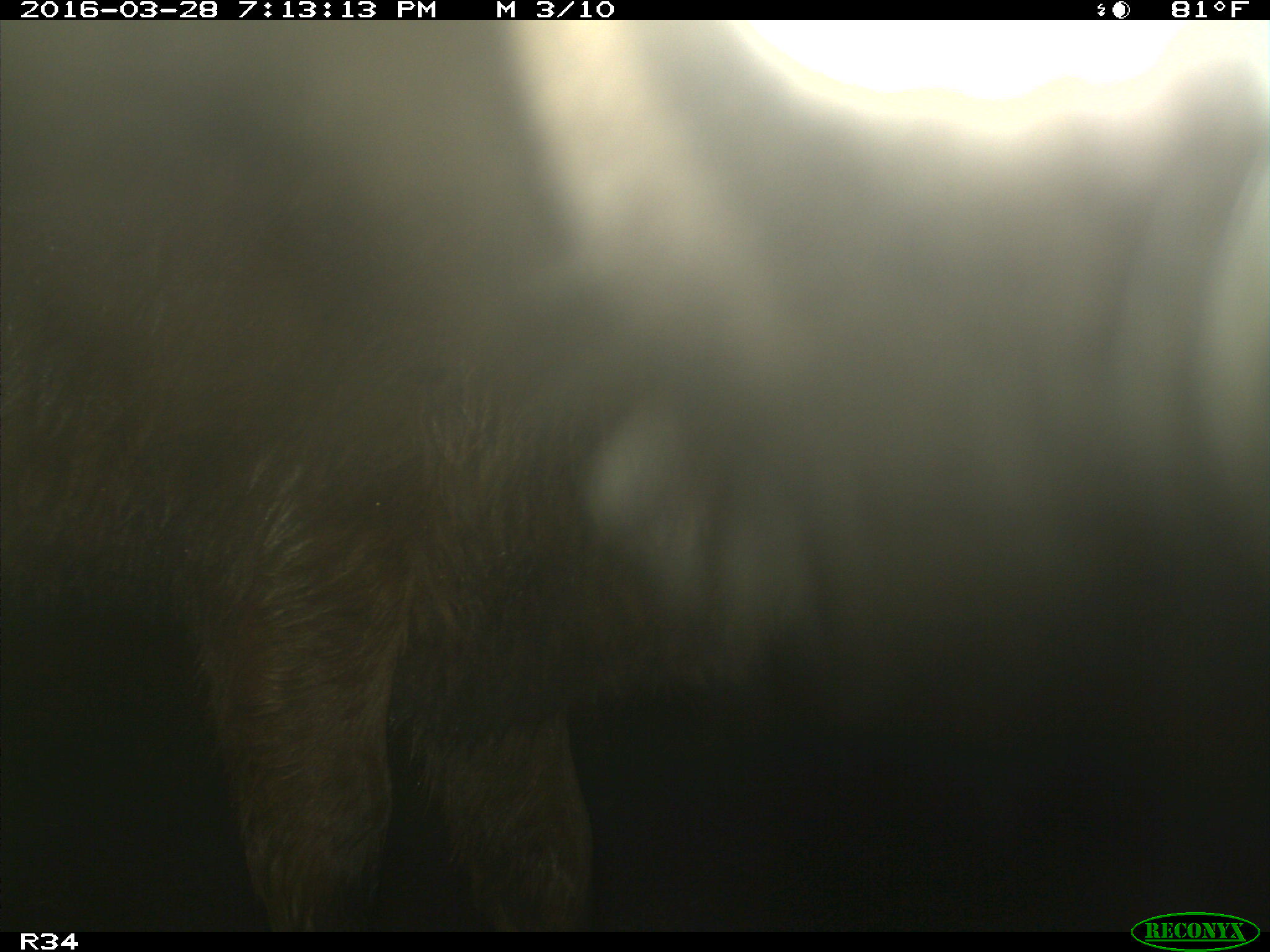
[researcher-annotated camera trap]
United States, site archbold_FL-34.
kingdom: Animalia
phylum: Chordata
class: Mammalia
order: Artiodactyla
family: Bovidae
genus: Bos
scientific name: Bos taurus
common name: domestic cow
Bos taurus (domestic cow).